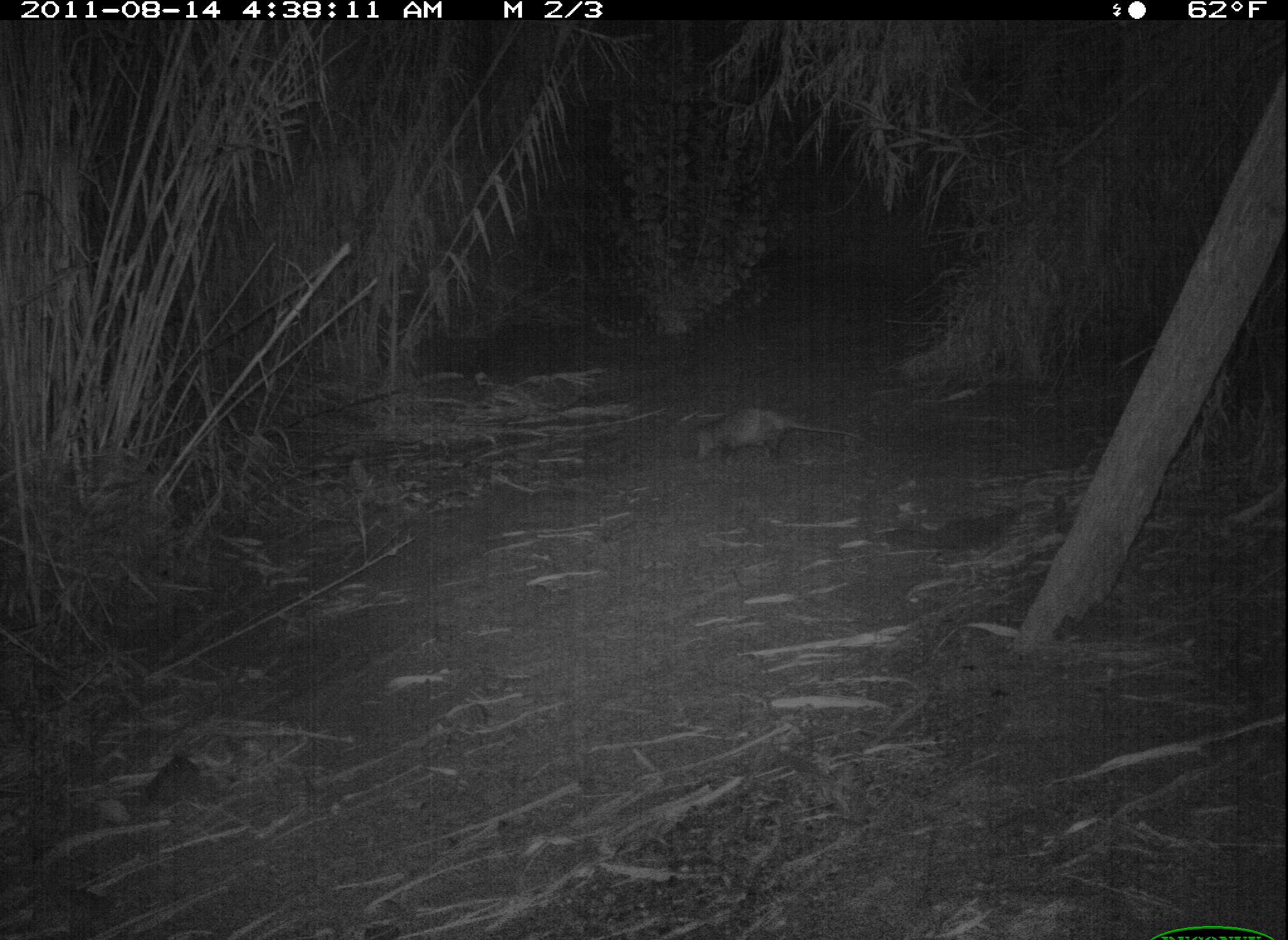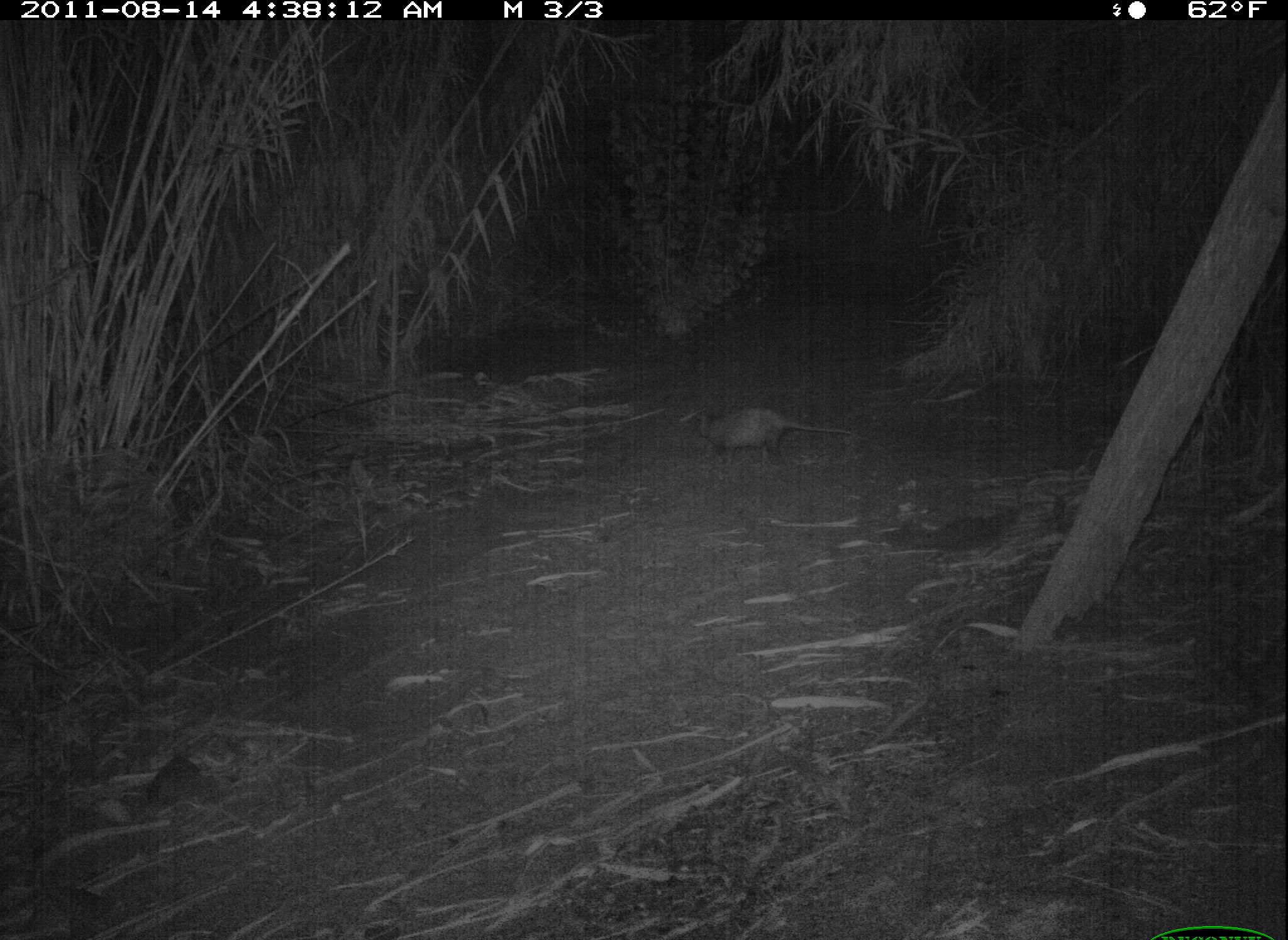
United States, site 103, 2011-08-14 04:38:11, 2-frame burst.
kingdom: Animalia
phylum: Chordata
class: Mammalia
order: Didelphimorphia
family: Didelphidae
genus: Didelphis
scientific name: Didelphis virginiana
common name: virginia opossum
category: opossum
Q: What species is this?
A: Opossum (virginia opossum) (Didelphis virginiana).